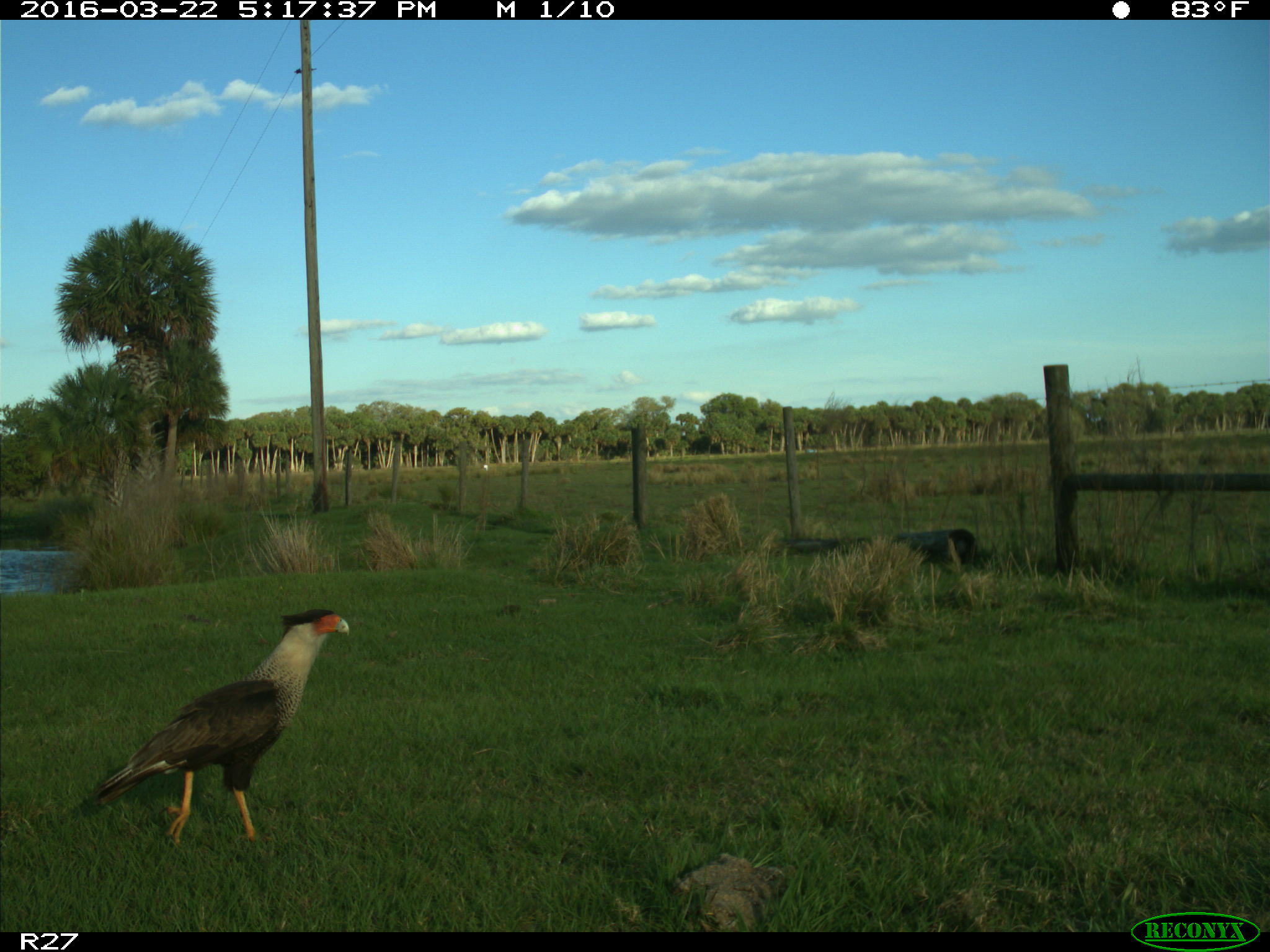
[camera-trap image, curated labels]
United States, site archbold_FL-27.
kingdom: Animalia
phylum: Chordata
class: Aves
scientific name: Aves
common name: birds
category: unidentified bird